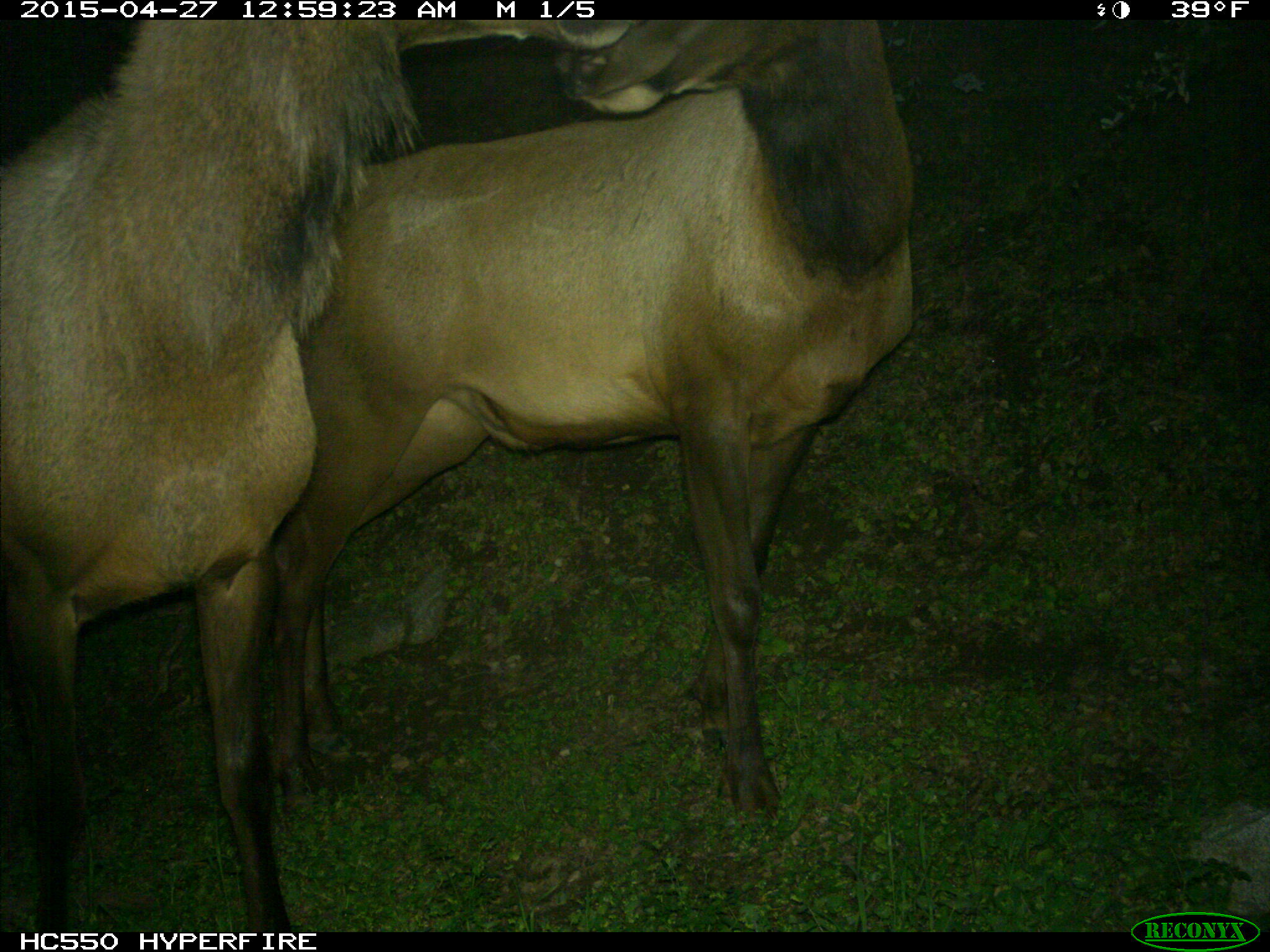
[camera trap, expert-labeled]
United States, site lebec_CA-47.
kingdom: Animalia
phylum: Chordata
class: Mammalia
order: Artiodactyla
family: Cervidae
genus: Cervus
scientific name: Cervus canadensis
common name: elk